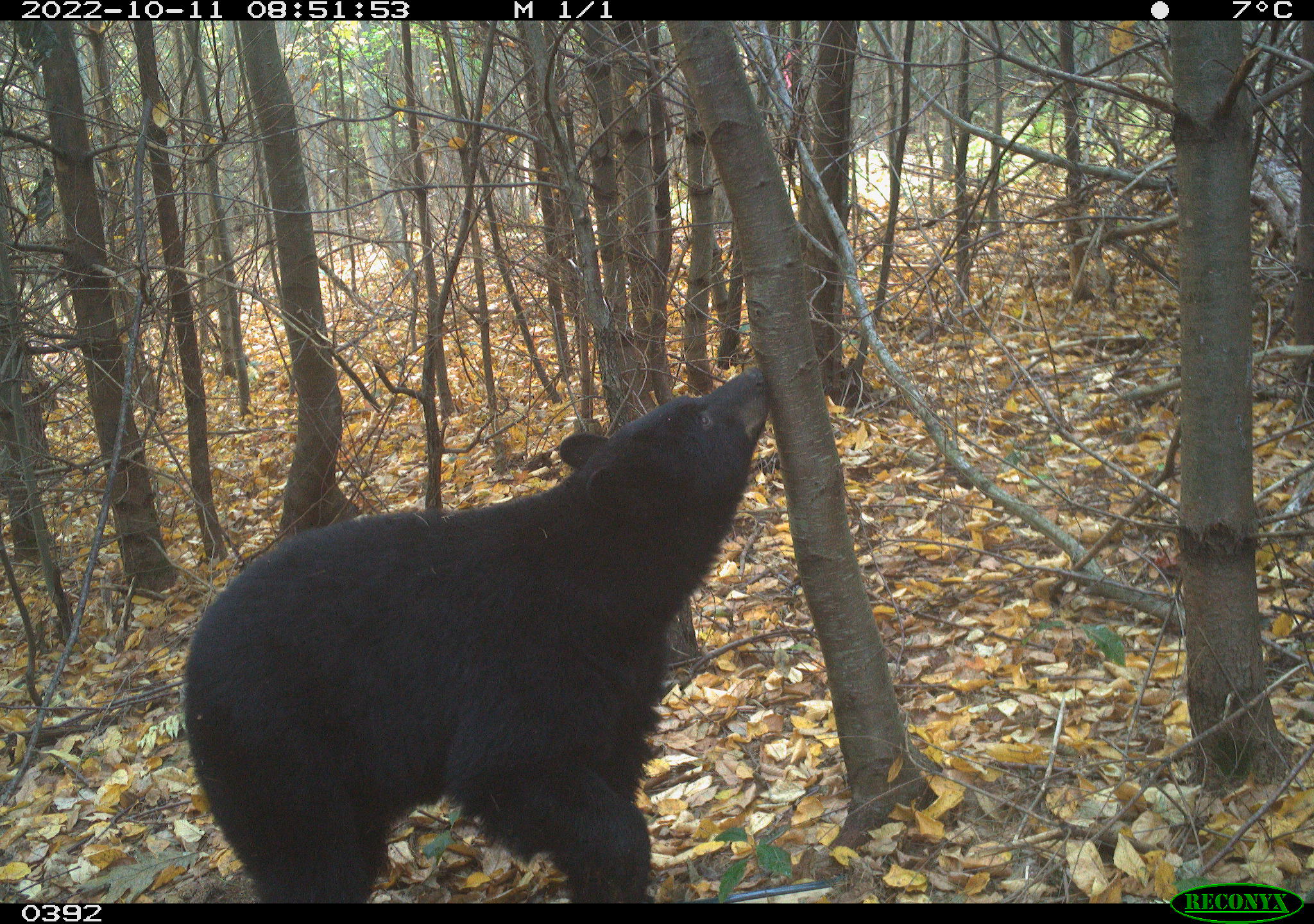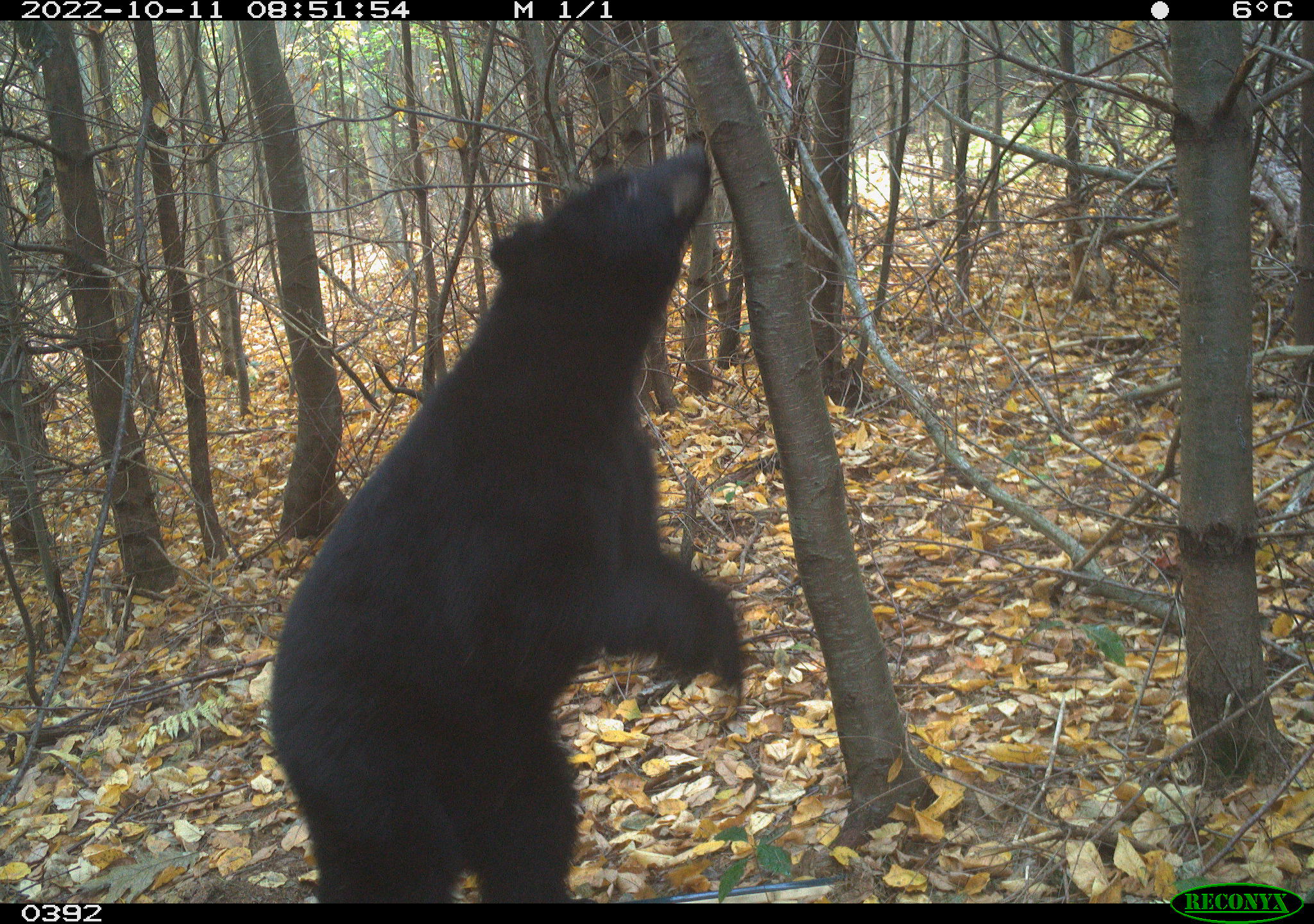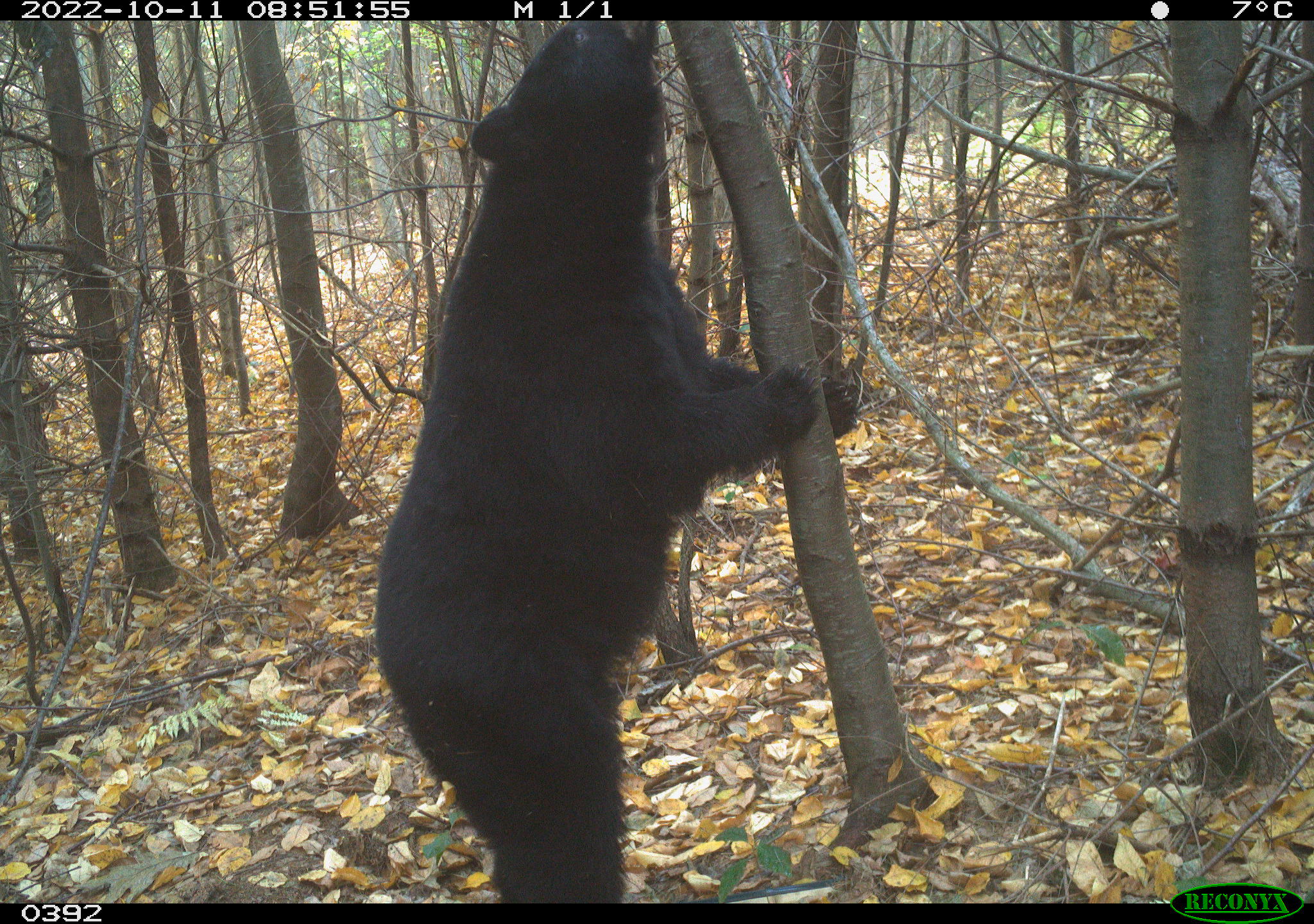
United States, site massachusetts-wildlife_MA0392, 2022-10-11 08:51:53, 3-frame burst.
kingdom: Animalia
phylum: Chordata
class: Mammalia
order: Carnivora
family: Ursidae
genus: Ursus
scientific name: Ursus americanus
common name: black bear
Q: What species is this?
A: Black bear (Ursus americanus).